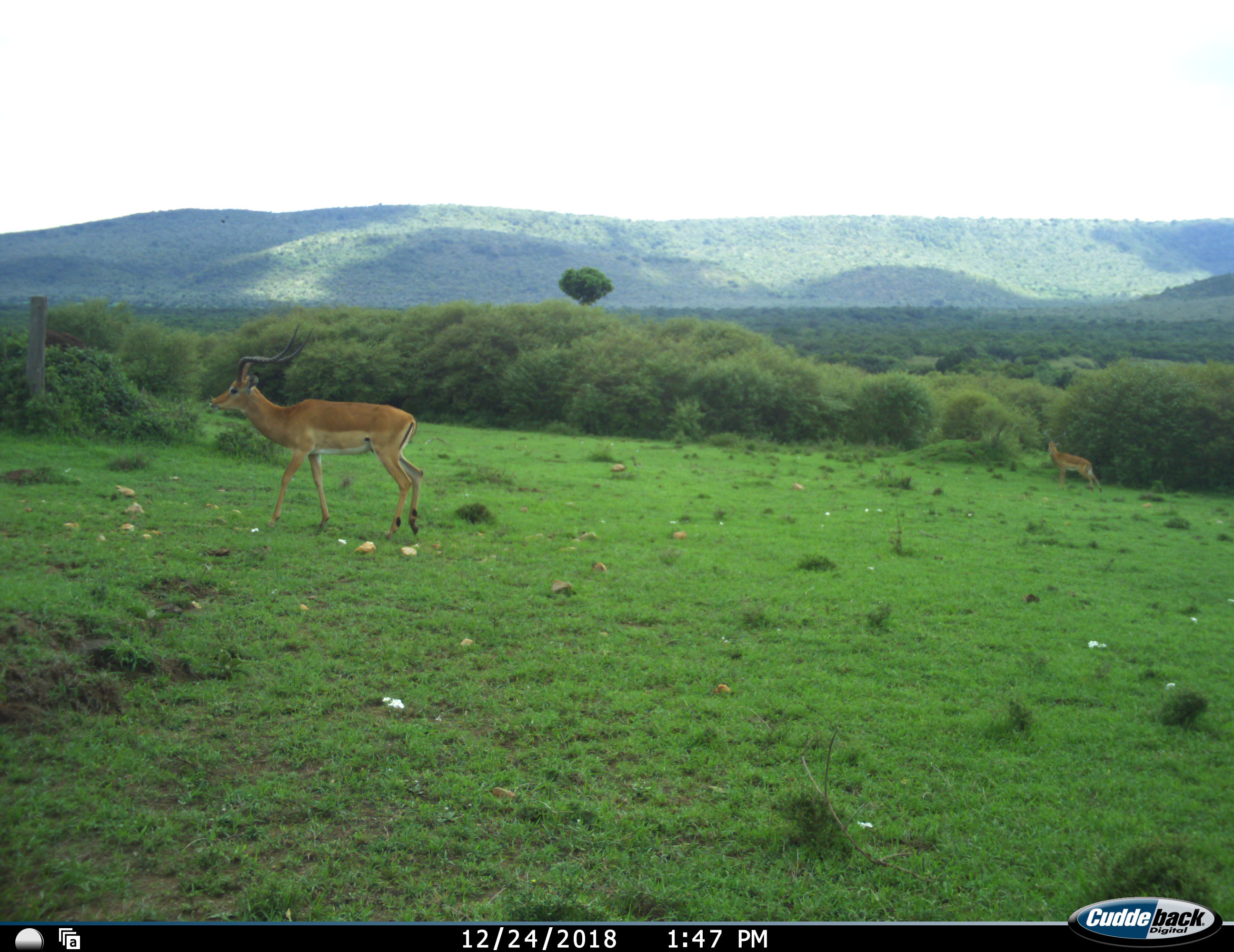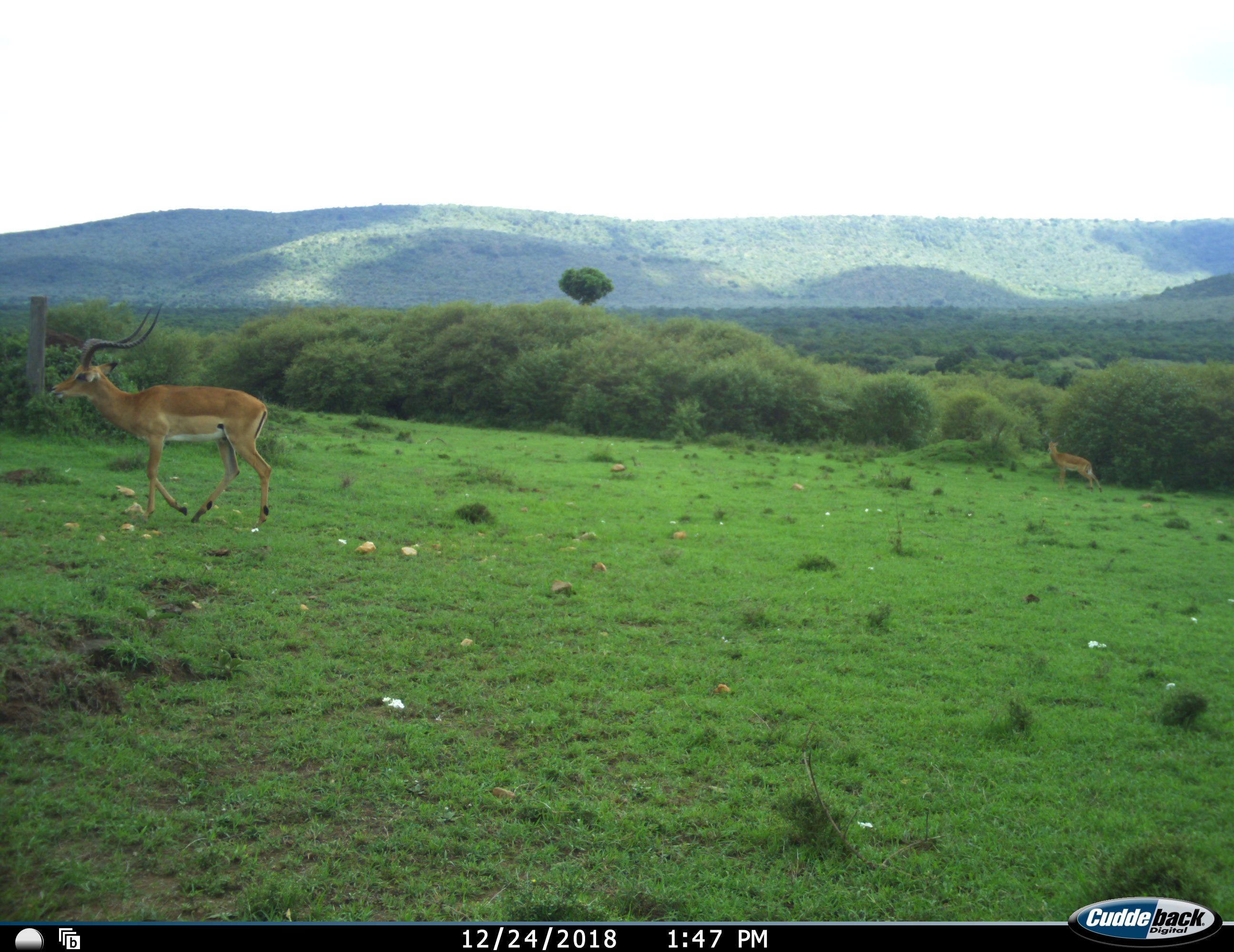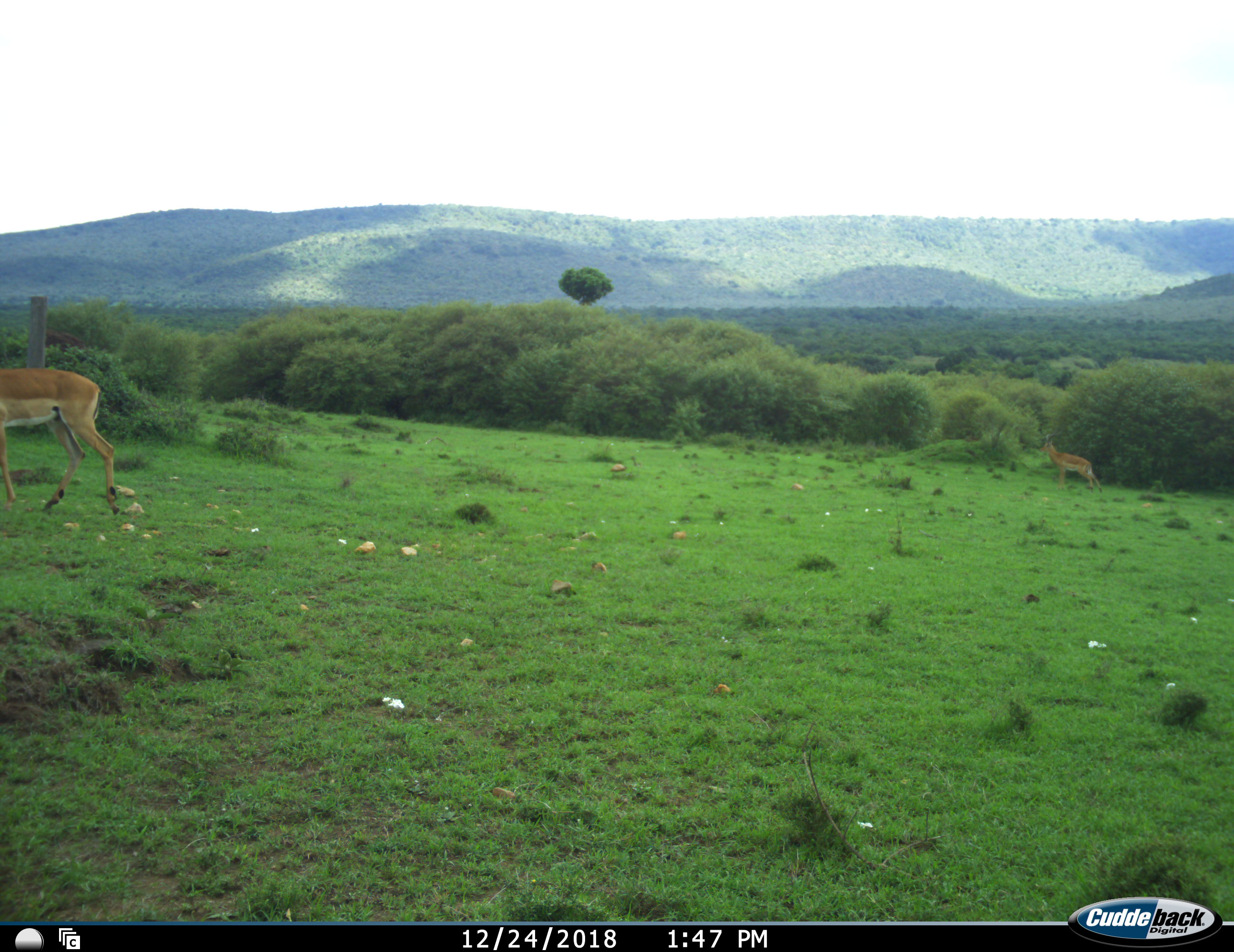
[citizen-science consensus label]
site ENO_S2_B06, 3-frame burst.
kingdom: Animalia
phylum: Chordata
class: Mammalia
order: Artiodactyla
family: Bovidae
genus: Aepyceros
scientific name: Aepyceros melampus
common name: impala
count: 2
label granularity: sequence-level